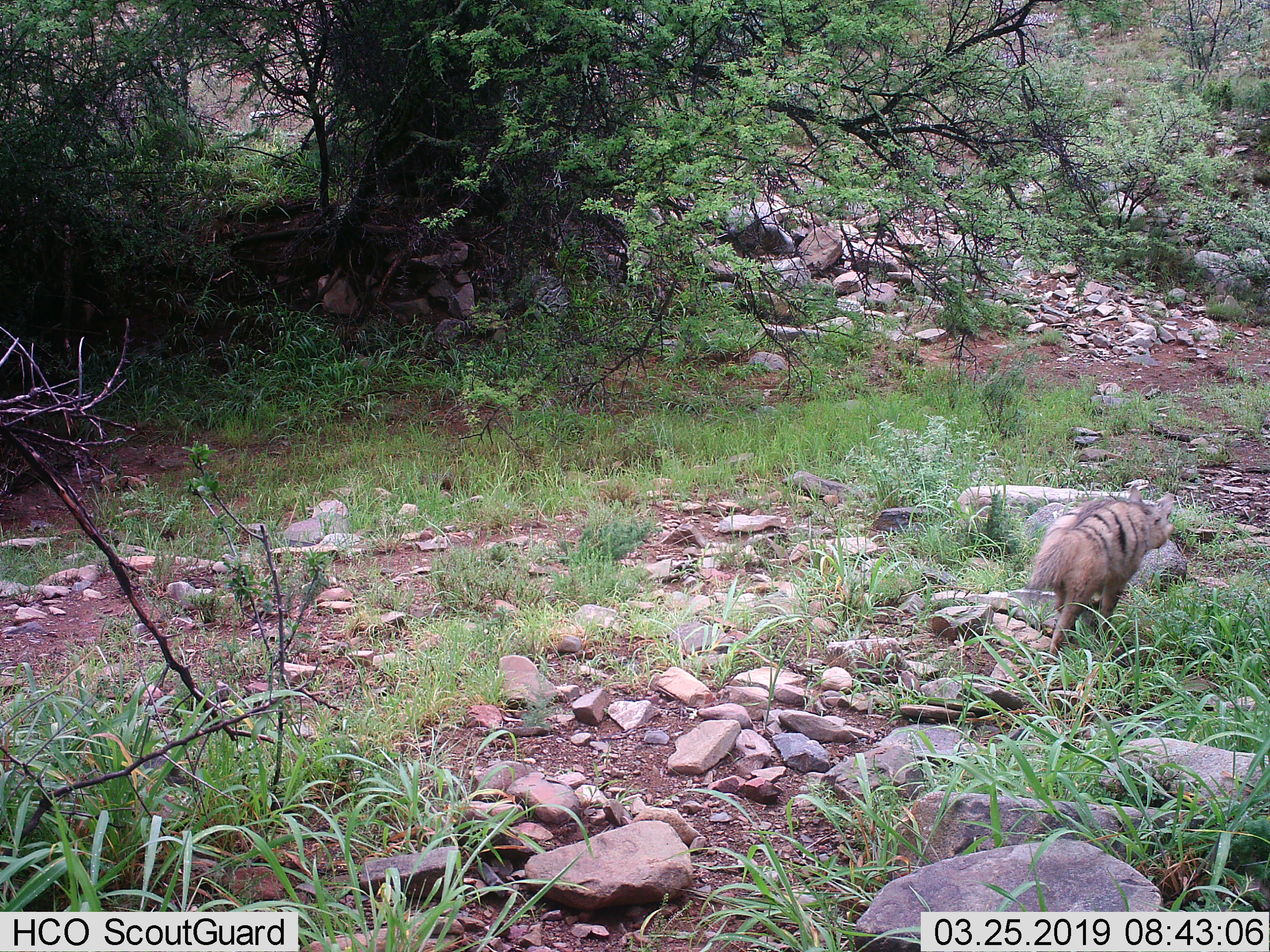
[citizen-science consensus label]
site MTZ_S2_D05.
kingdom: Animalia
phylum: Chordata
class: Mammalia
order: Carnivora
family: Hyaenidae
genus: Proteles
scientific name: Proteles cristatus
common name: aardwolf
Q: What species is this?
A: Aardwolf (Proteles cristatus).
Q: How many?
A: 1.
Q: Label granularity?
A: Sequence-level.